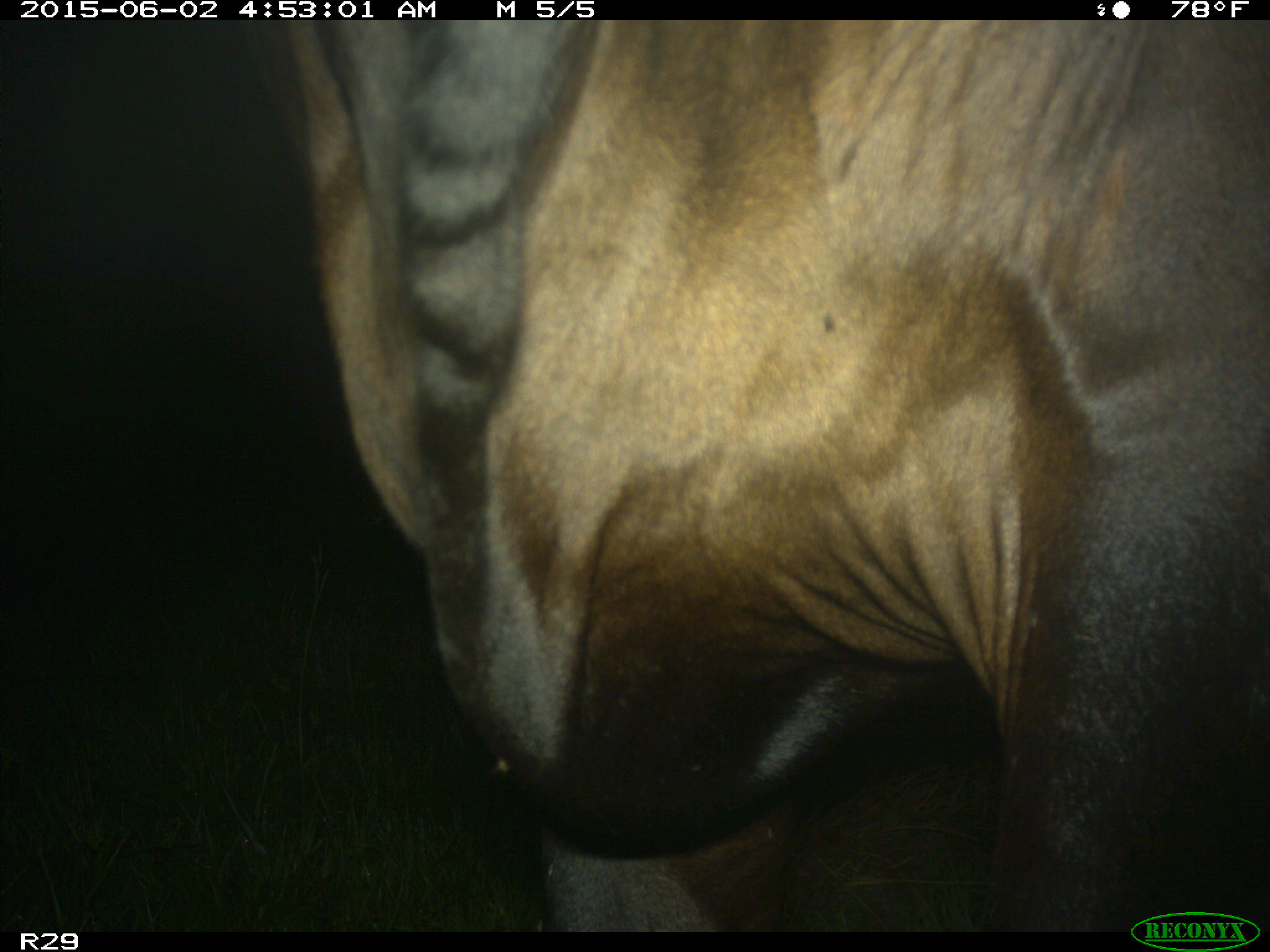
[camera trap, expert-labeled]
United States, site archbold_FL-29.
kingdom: Animalia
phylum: Chordata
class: Mammalia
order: Artiodactyla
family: Bovidae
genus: Bos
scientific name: Bos taurus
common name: domestic cow